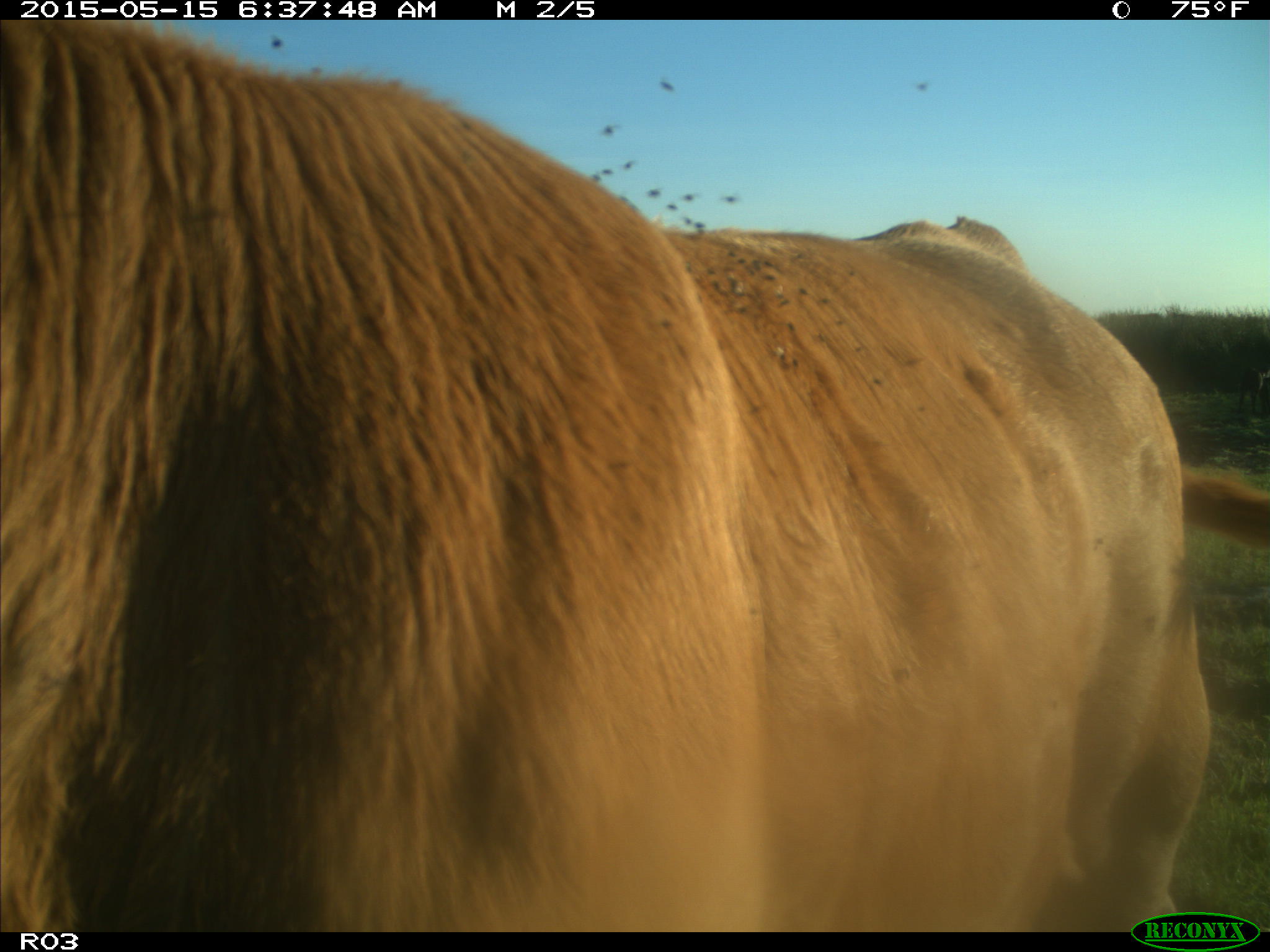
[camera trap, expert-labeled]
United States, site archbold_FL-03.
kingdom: Animalia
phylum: Chordata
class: Mammalia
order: Artiodactyla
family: Bovidae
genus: Bos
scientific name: Bos taurus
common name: domestic cow